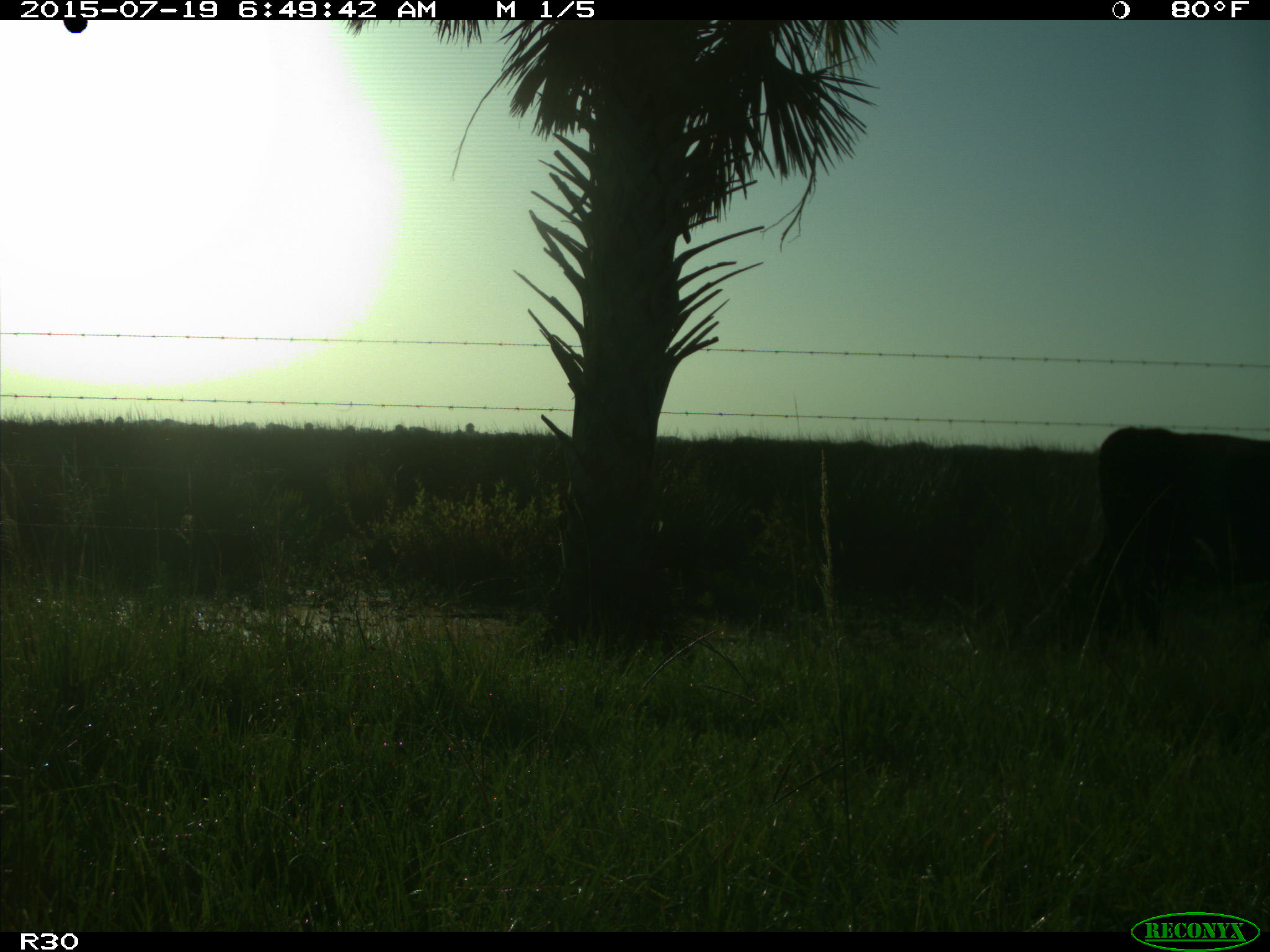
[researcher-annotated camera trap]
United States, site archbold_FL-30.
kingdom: Animalia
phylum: Chordata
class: Mammalia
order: Artiodactyla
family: Bovidae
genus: Bos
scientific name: Bos taurus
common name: domestic cow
Bos taurus (domestic cow).